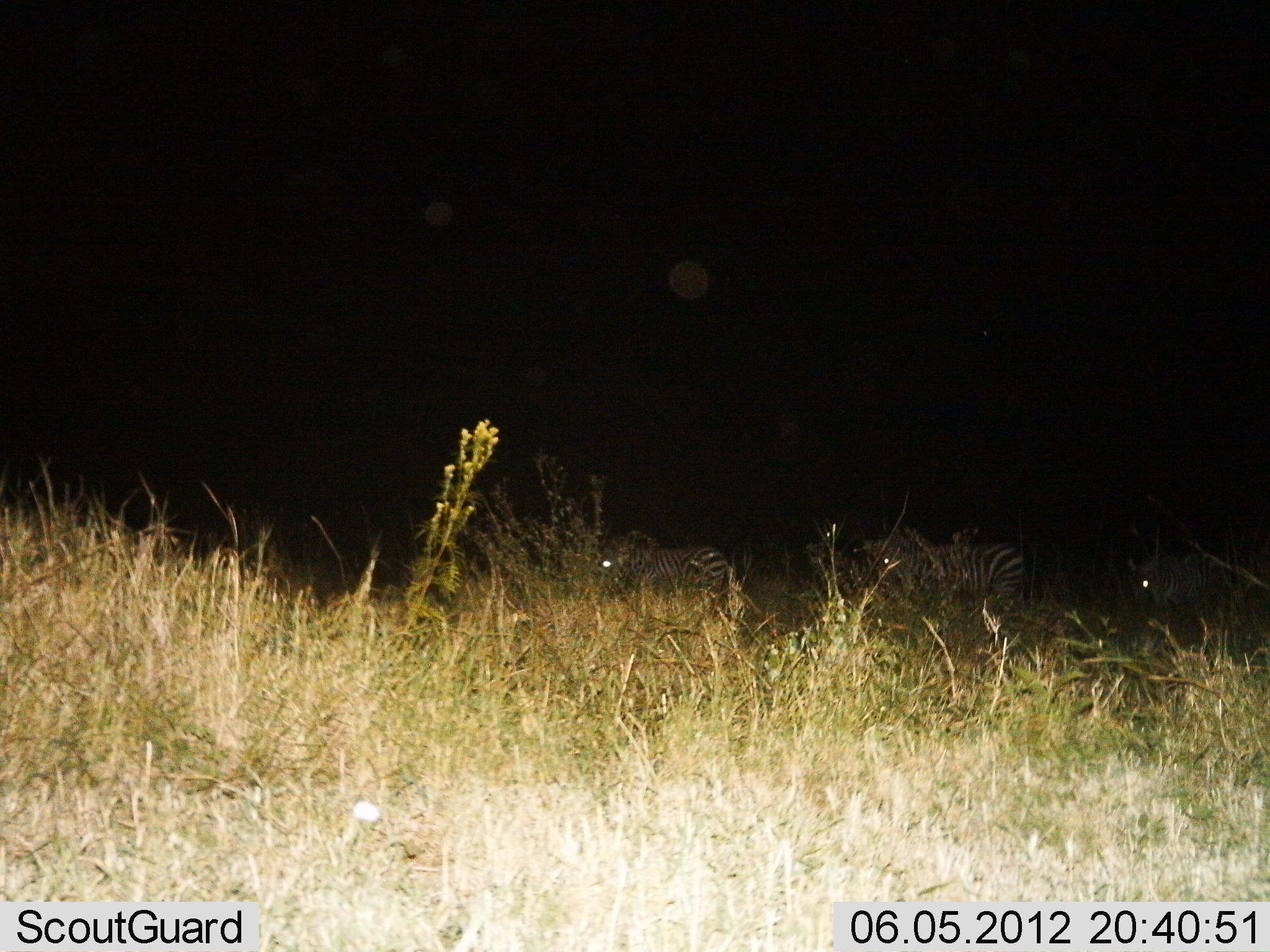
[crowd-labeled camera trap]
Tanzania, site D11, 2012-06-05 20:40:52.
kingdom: Animalia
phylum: Chordata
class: Mammalia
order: Perissodactyla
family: Equidae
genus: Equus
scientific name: Equus quagga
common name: plains zebra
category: zebra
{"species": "zebra (plains zebra) (Equus quagga)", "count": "3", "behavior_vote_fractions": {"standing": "80%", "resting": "10%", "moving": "10%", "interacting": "0%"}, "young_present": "0%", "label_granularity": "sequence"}